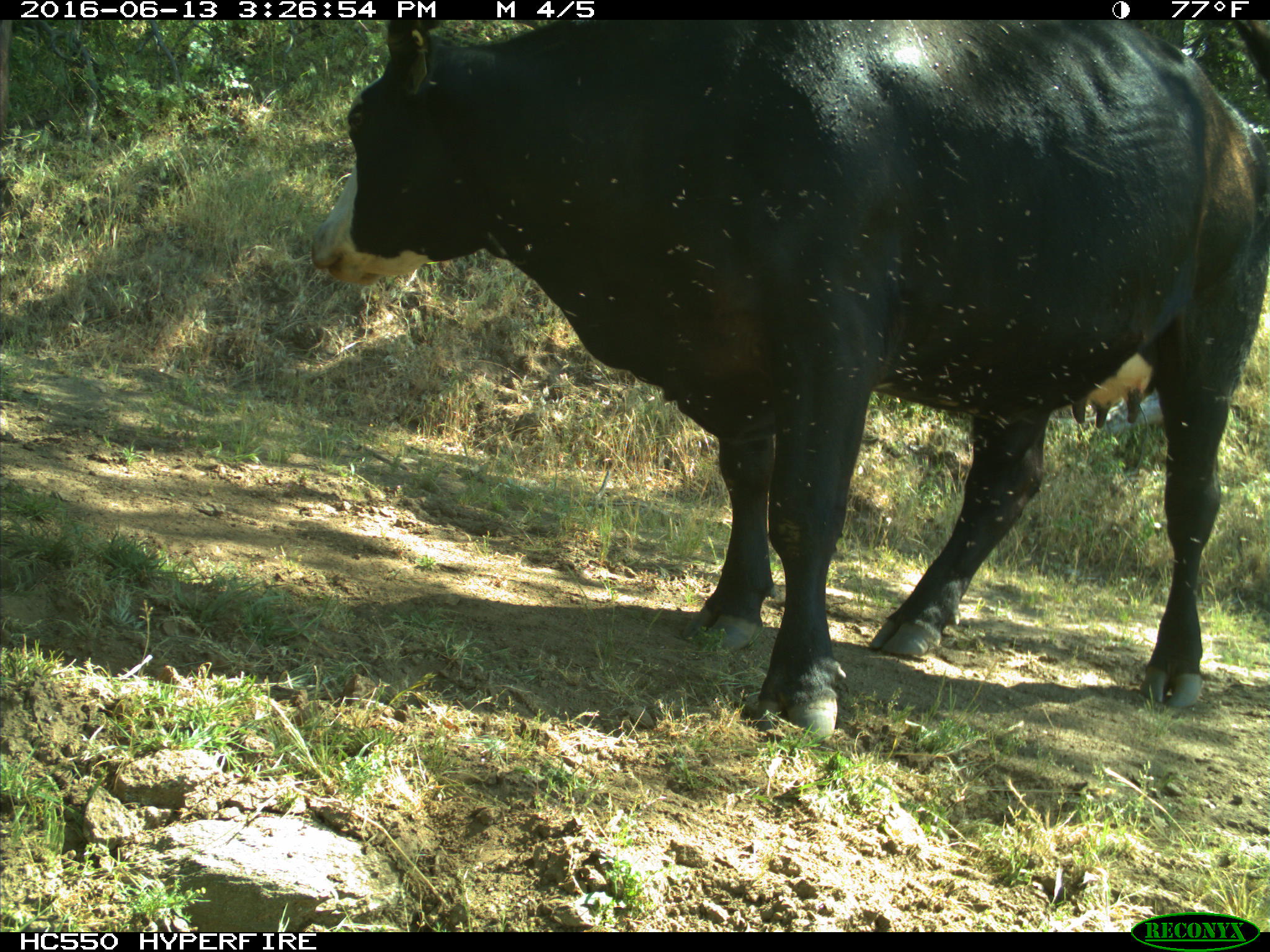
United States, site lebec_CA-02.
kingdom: Animalia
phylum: Chordata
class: Mammalia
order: Artiodactyla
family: Bovidae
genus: Bos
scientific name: Bos taurus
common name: domestic cow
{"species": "Bos taurus (domestic cow)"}